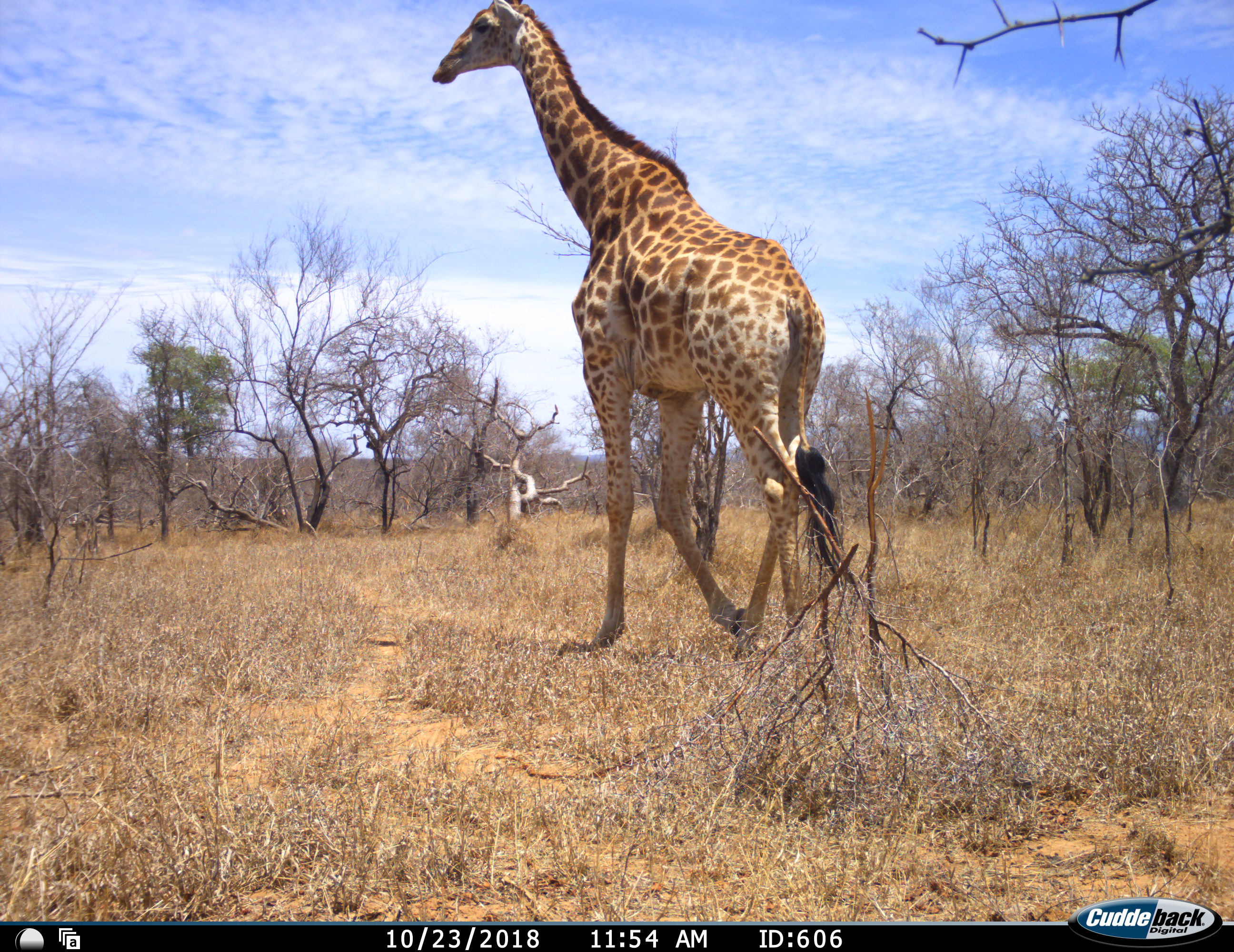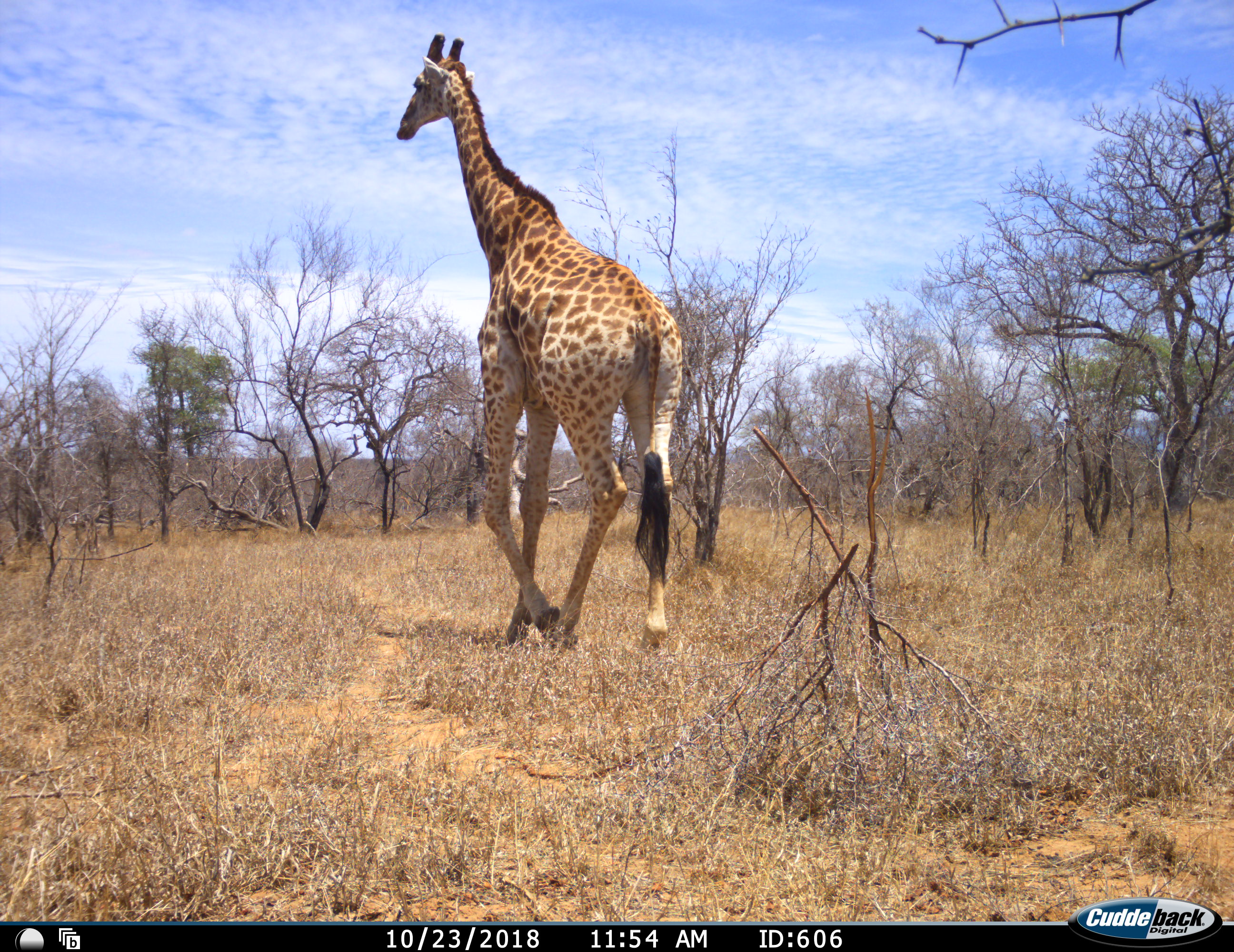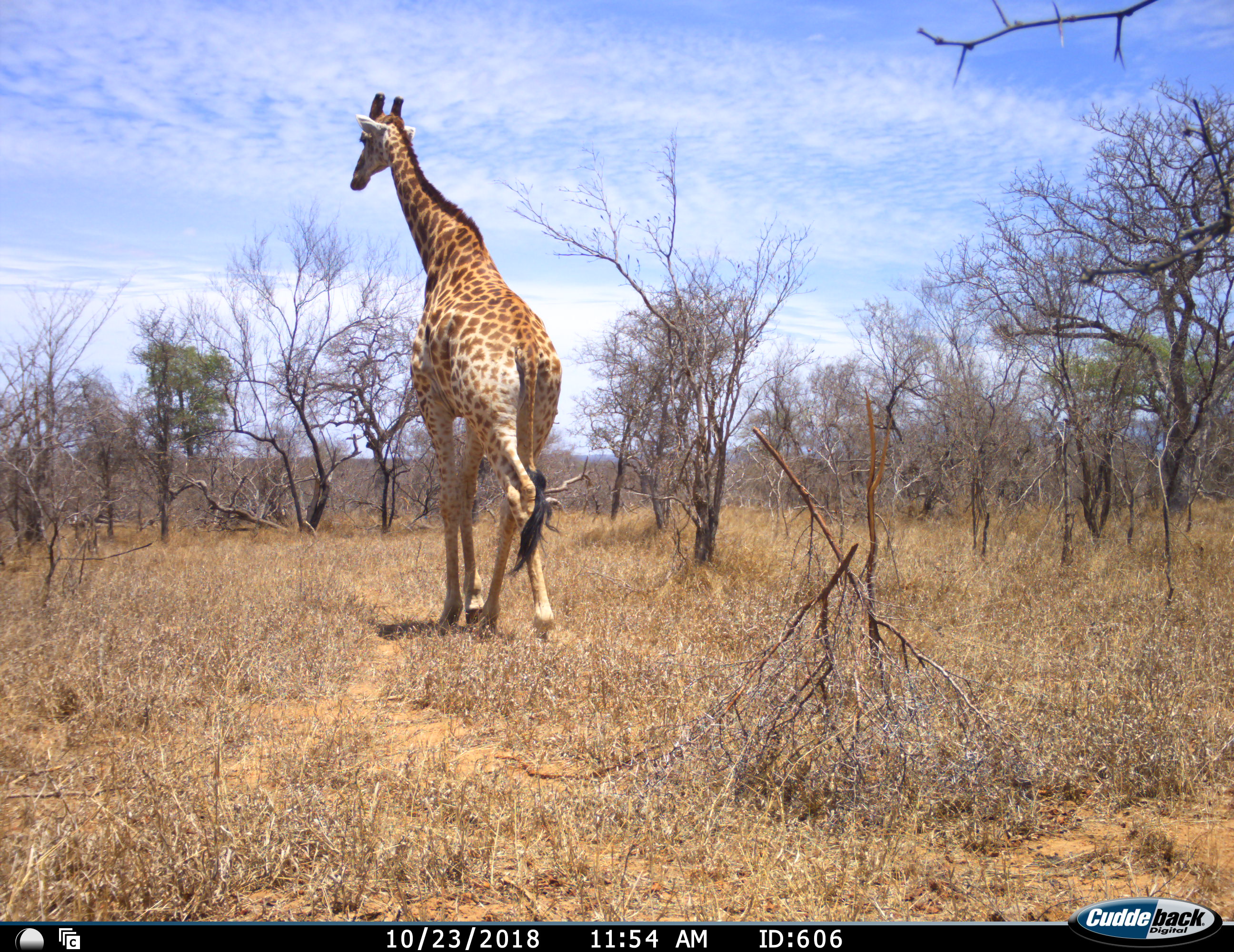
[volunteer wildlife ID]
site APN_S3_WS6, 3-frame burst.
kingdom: Animalia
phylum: Chordata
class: Mammalia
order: Artiodactyla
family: Giraffidae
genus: Giraffa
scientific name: Giraffa camelopardalis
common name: giraffe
Giraffe (Giraffa camelopardalis), count 1. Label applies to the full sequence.